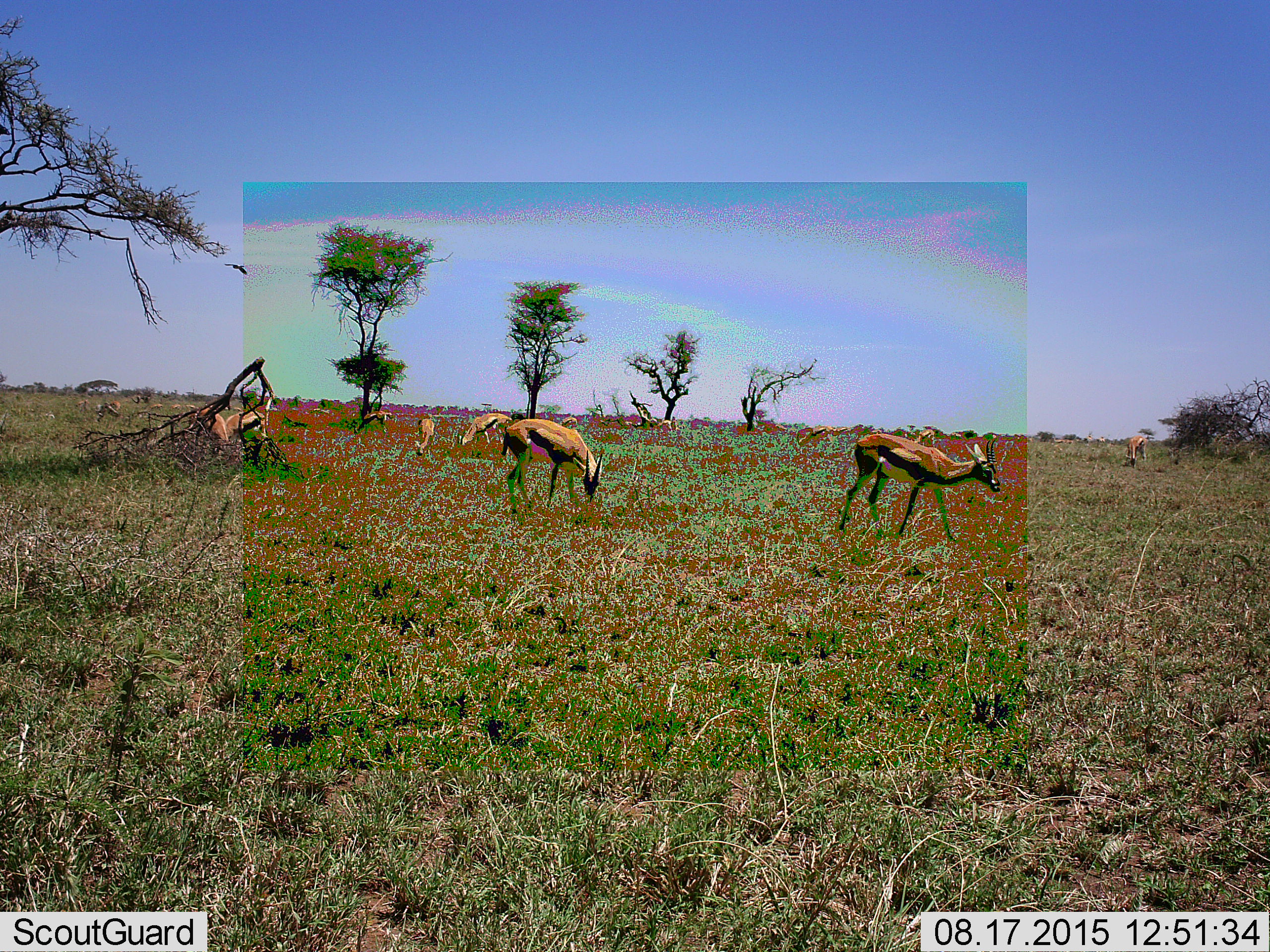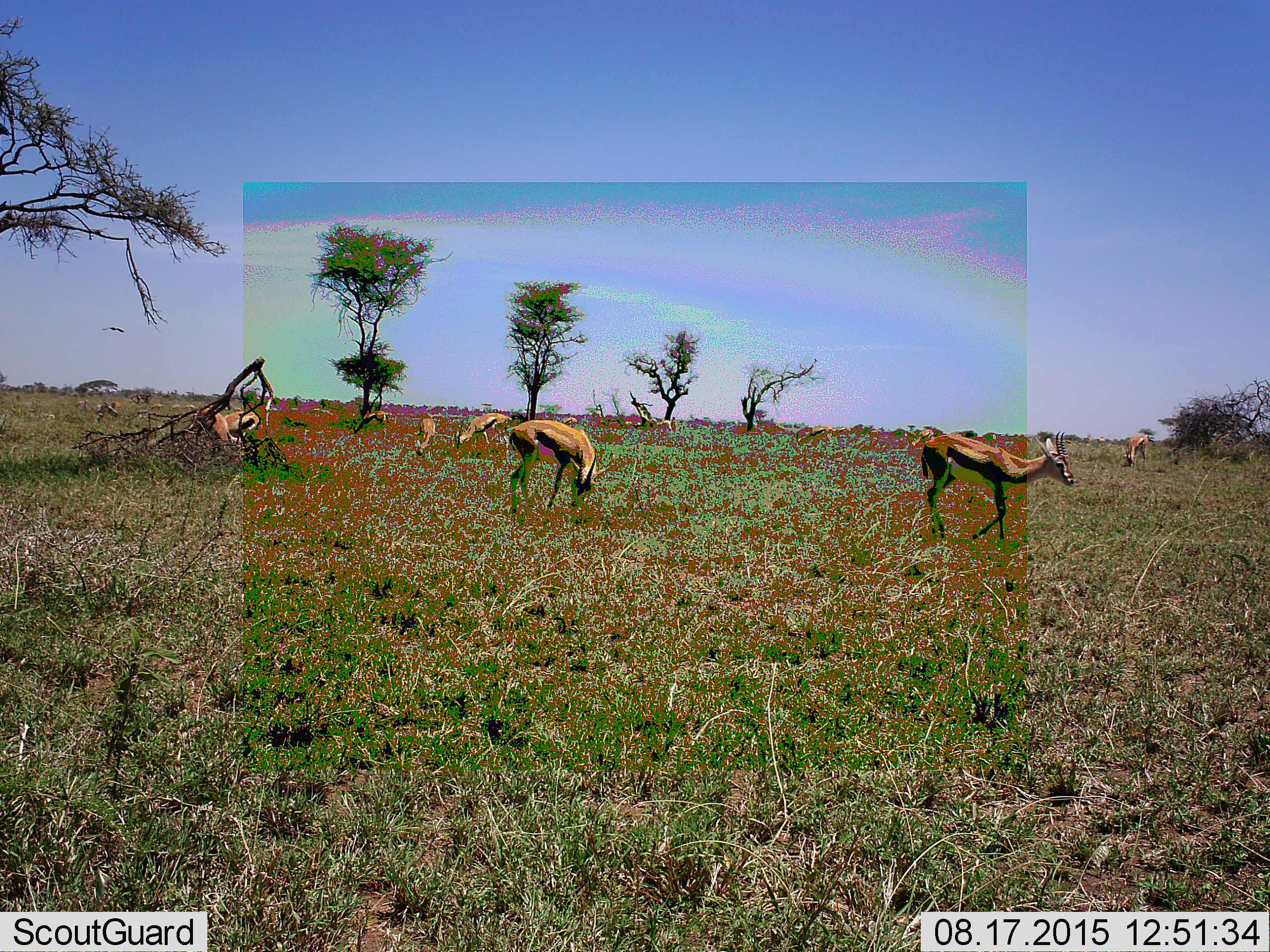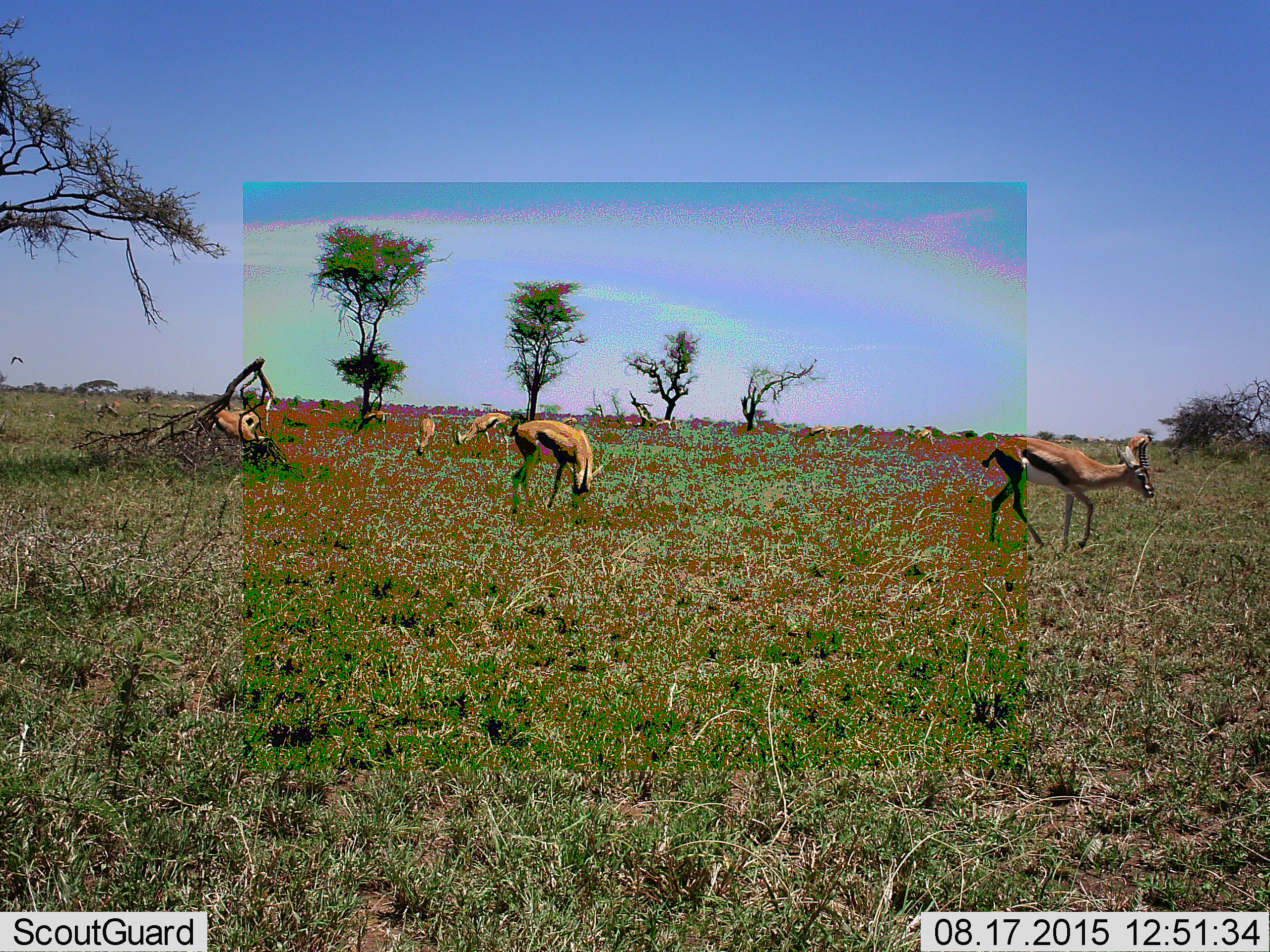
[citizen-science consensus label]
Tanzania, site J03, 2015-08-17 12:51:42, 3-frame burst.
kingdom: Animalia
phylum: Chordata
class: Aves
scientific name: Aves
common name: bird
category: otherbird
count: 1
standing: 0%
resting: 0%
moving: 100%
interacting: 0%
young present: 0%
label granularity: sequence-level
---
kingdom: Animalia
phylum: Chordata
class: Mammalia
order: Artiodactyla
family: Bovidae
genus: Eudorcas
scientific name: Eudorcas thomsonii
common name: thomson's gazelle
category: gazellethomsons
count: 11-50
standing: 50%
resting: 0%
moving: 60%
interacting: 0%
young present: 0%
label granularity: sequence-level